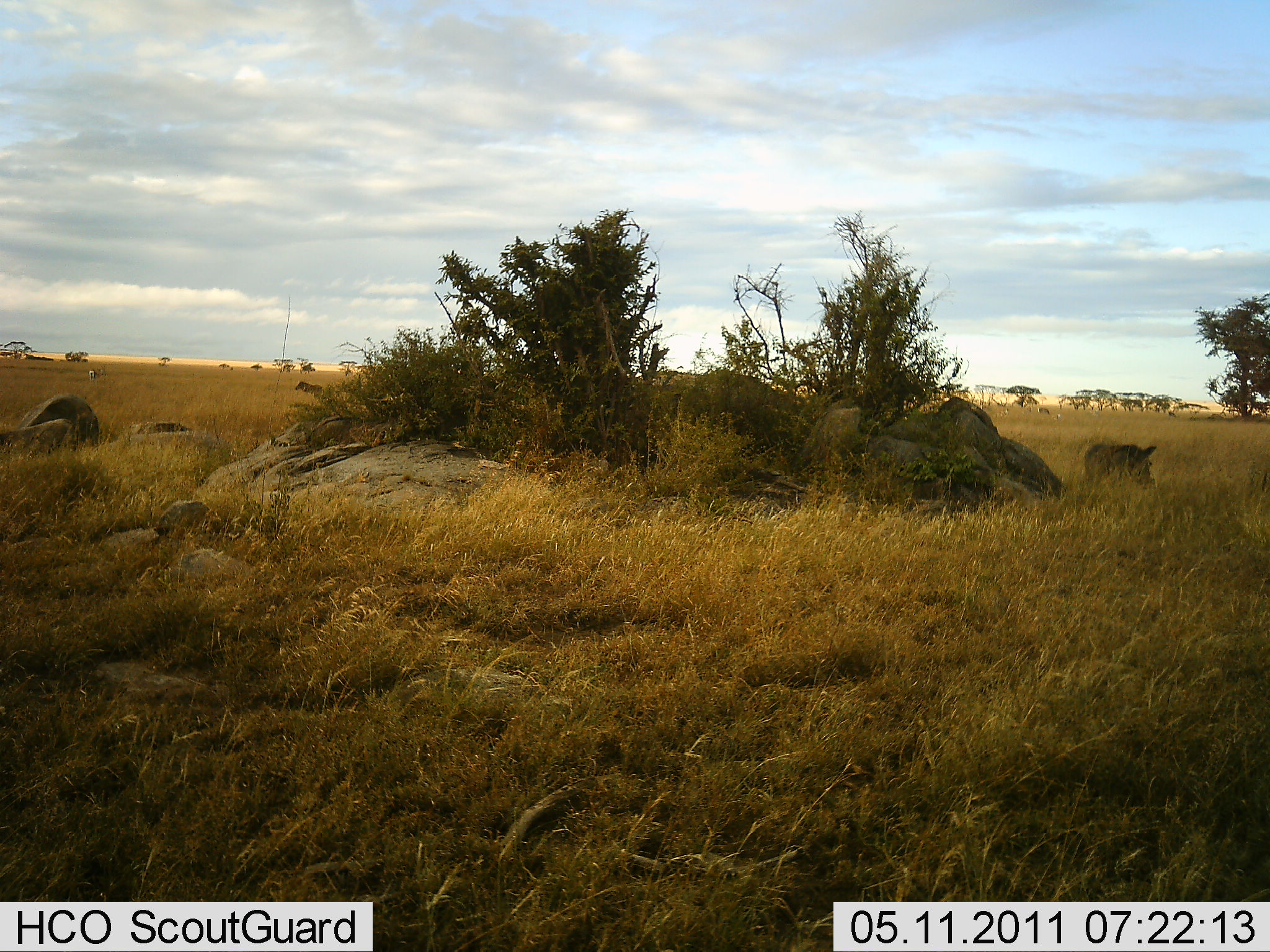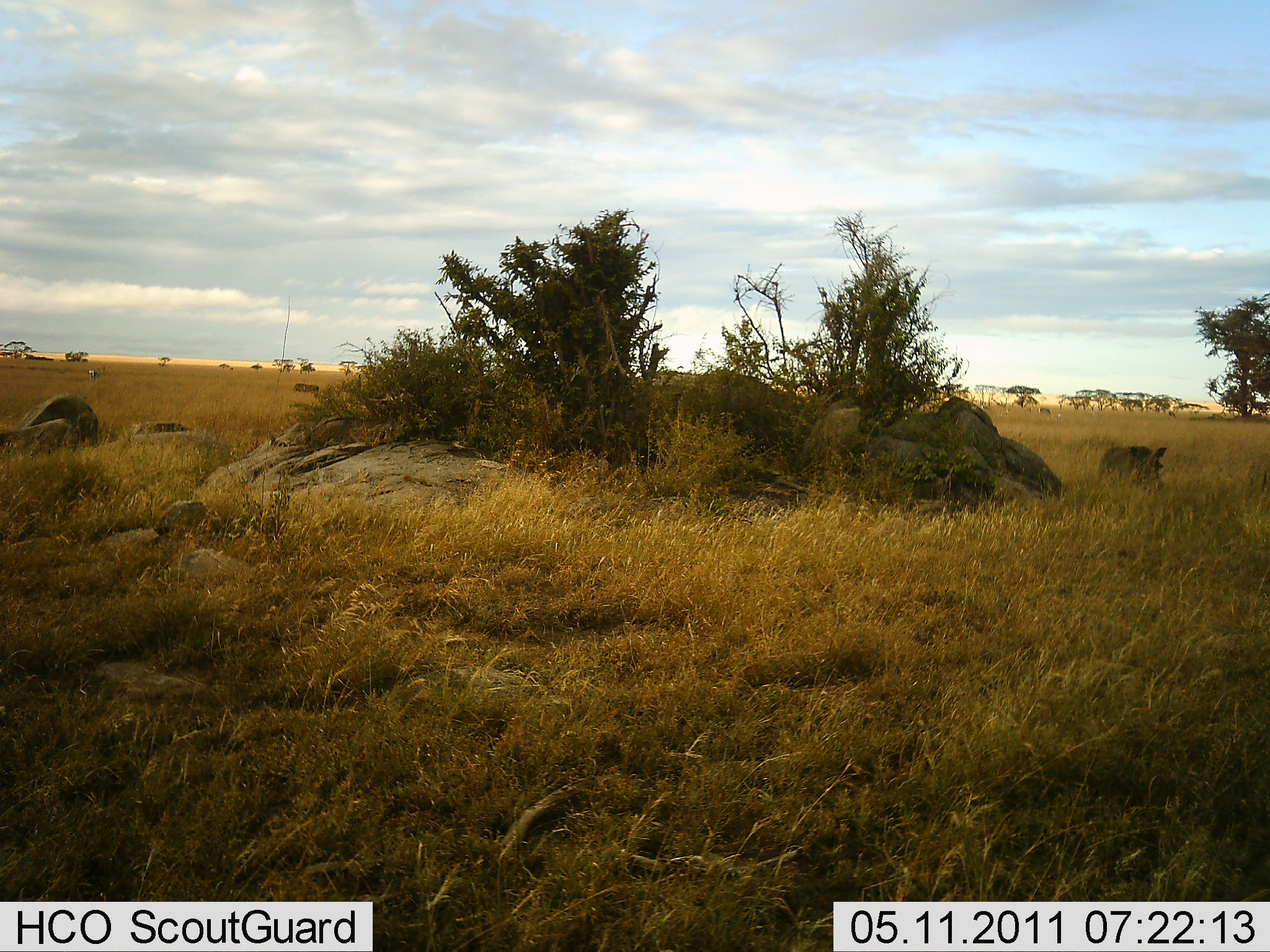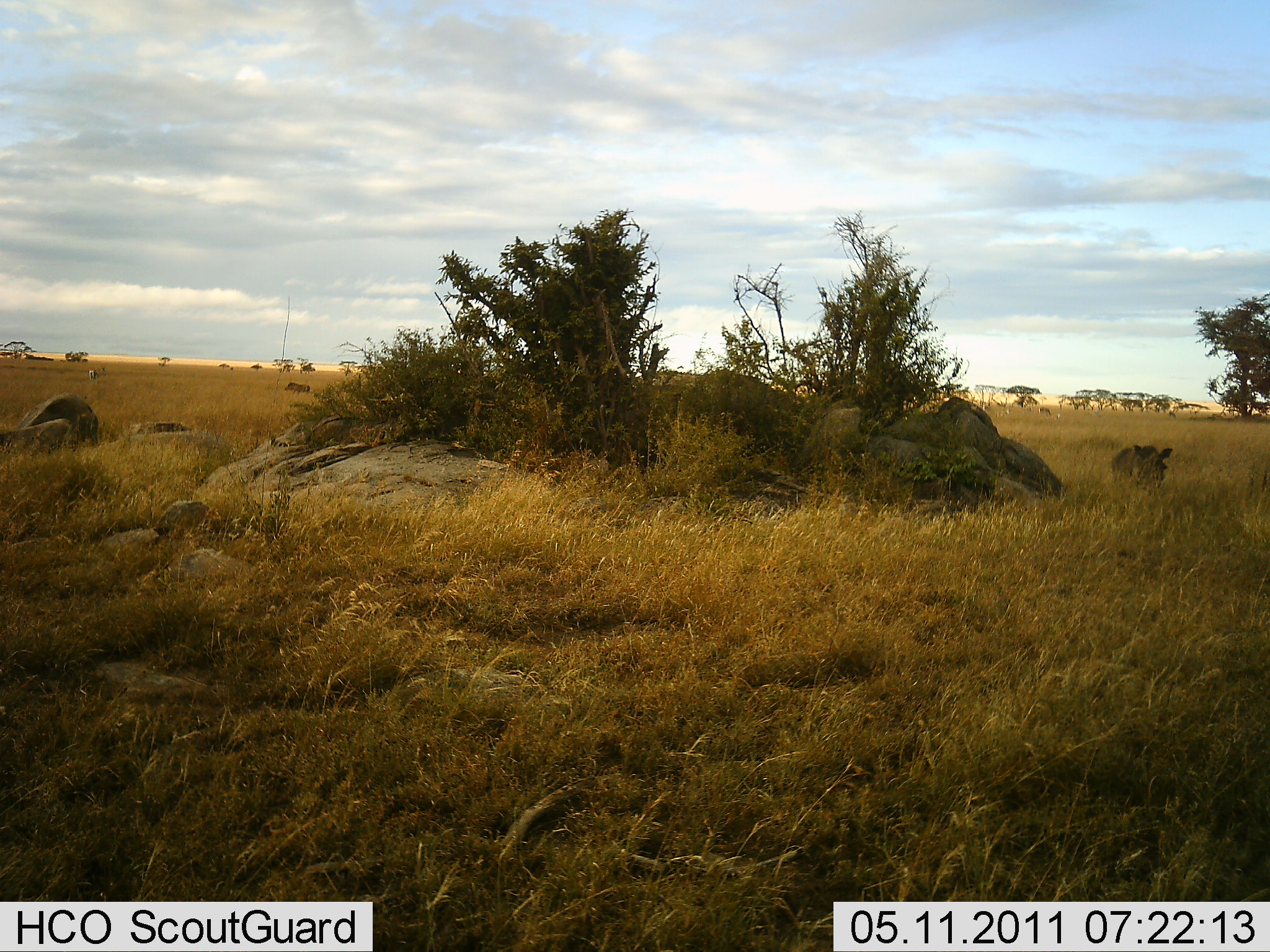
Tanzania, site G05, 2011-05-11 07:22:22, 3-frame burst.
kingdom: Animalia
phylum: Chordata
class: Mammalia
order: Artiodactyla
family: Suidae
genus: Phacochoerus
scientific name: Phacochoerus africanus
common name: warthog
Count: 2.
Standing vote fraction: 9%.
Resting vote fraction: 0%.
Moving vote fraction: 100%.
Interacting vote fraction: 0%.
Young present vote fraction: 0%.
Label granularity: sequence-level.